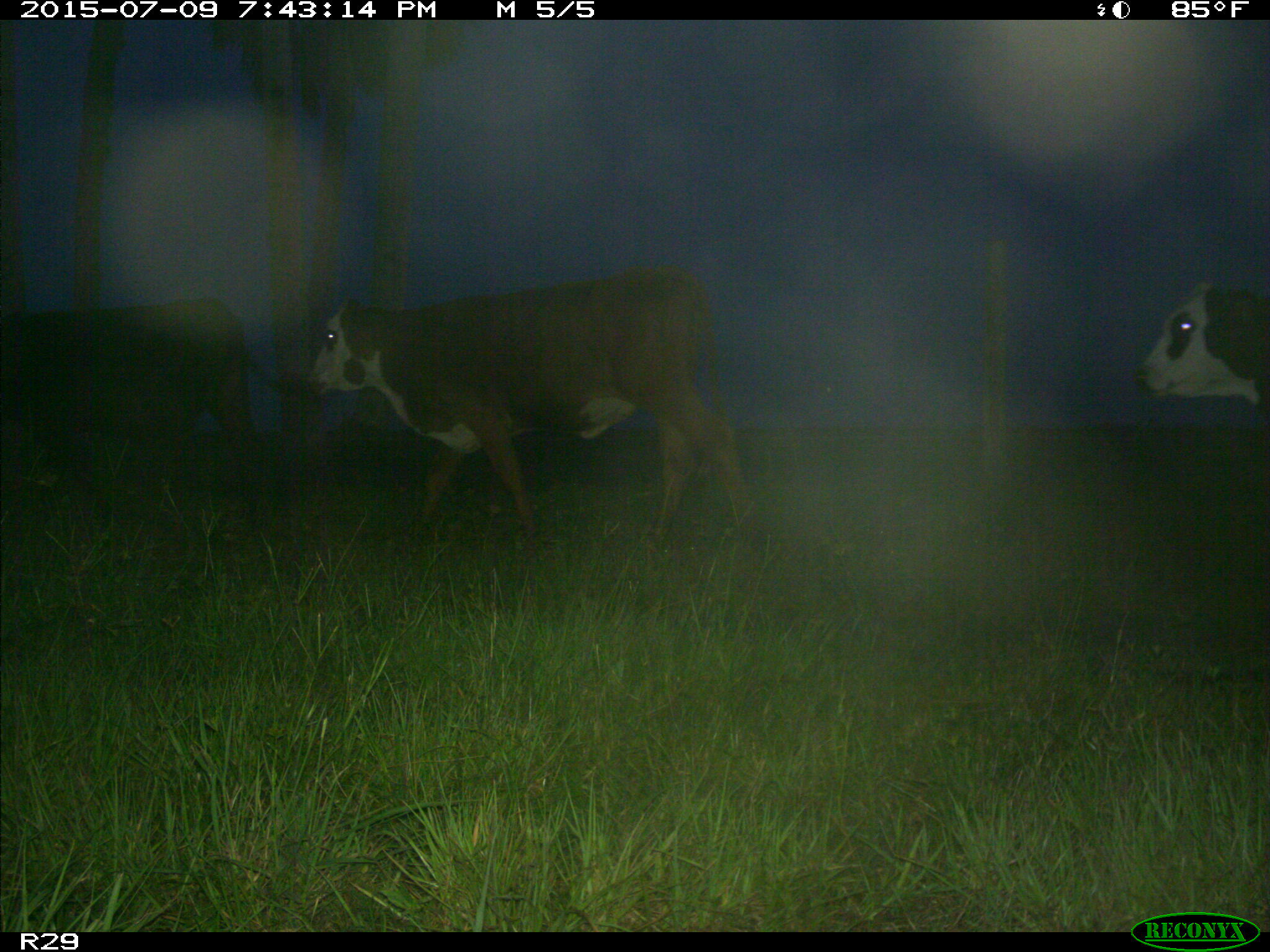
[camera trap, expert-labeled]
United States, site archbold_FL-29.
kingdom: Animalia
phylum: Chordata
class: Mammalia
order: Artiodactyla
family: Bovidae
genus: Bos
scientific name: Bos taurus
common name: domestic cow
Bos taurus (domestic cow).